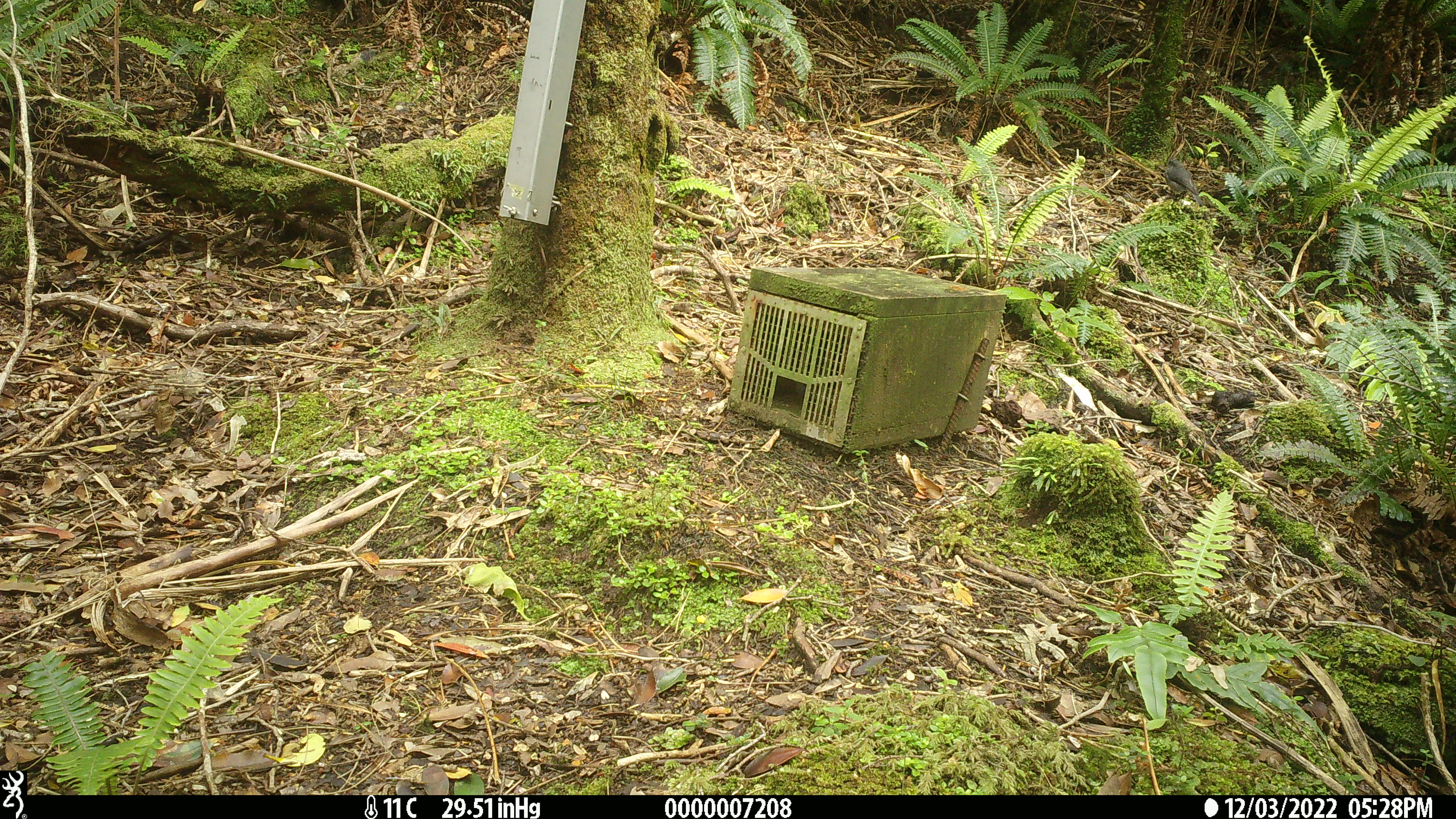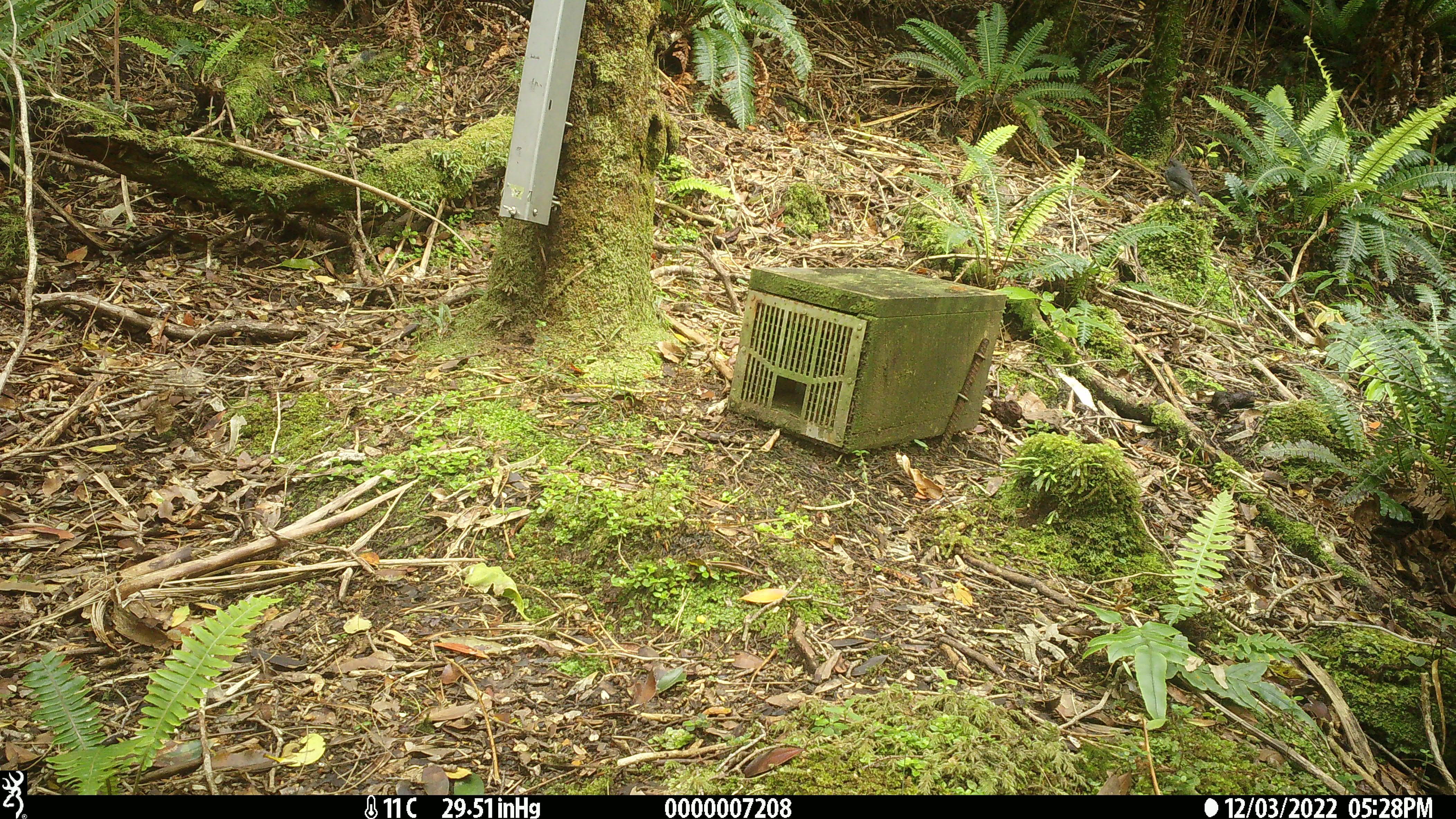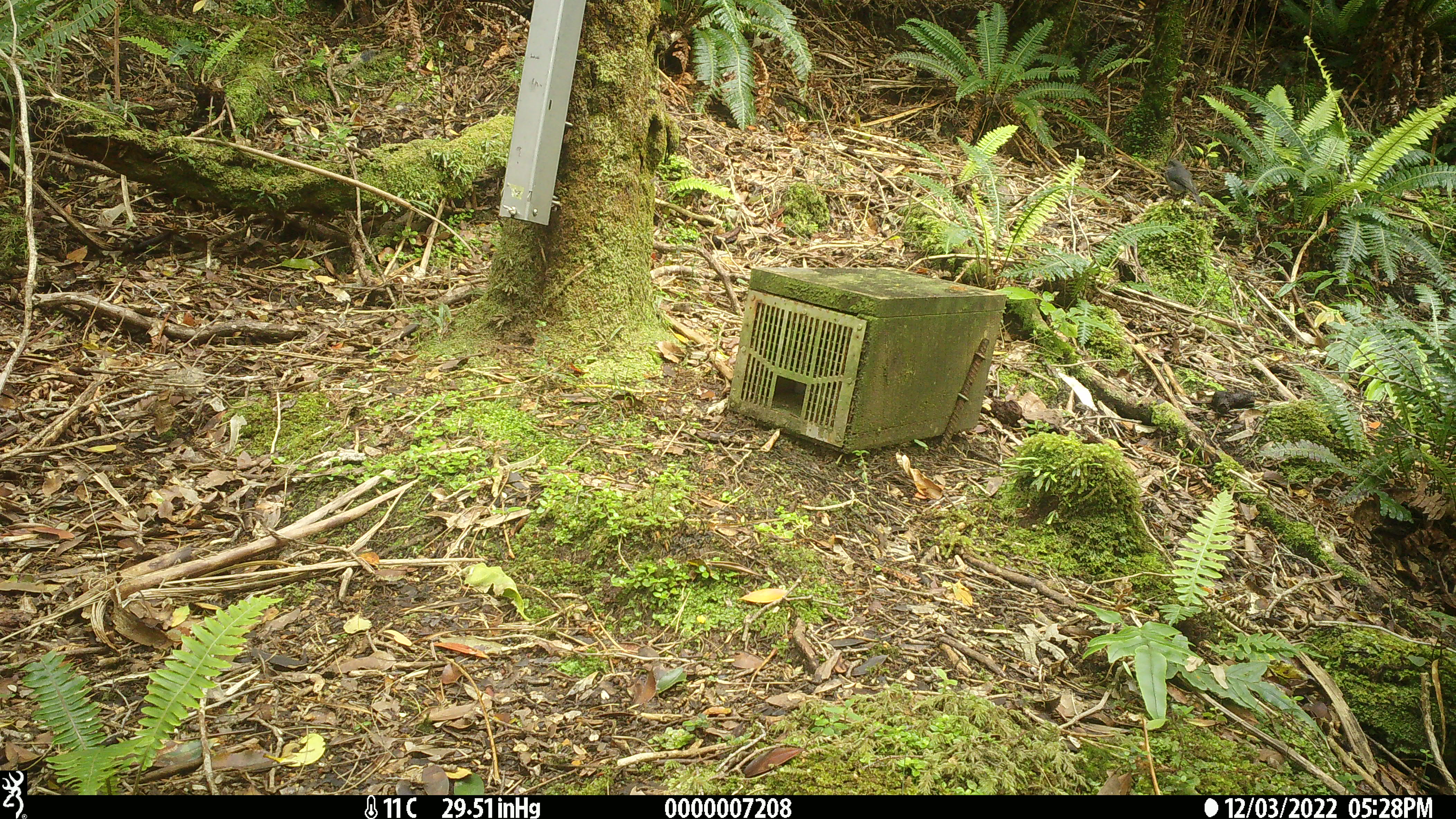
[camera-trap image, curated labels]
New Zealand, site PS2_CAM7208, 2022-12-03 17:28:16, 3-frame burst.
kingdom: Animalia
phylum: Chordata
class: Aves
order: Passeriformes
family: Petroicidae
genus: Petroica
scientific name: Petroica australis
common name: new zealand robin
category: robin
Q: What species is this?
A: Robin (new zealand robin) (Petroica australis).